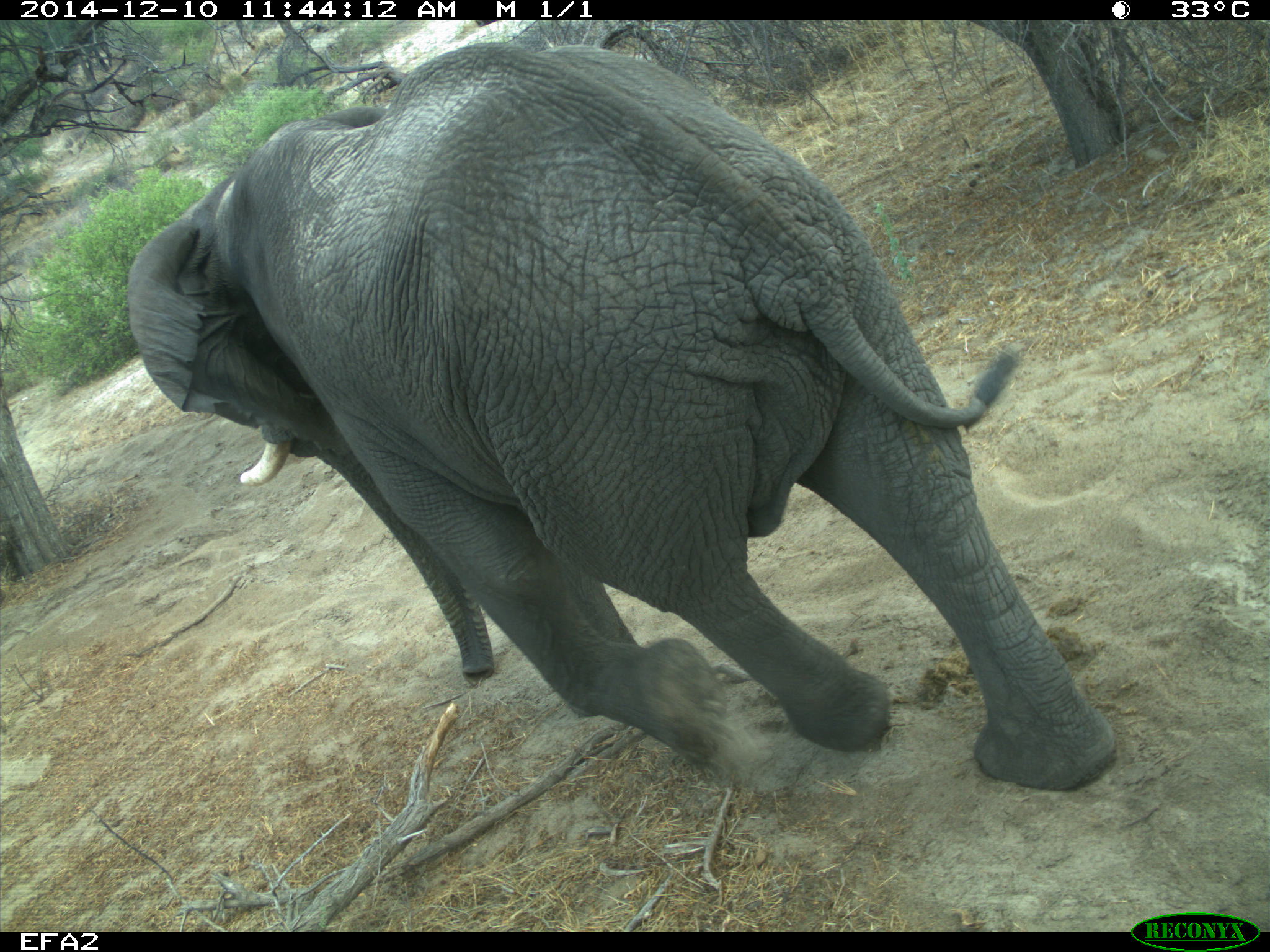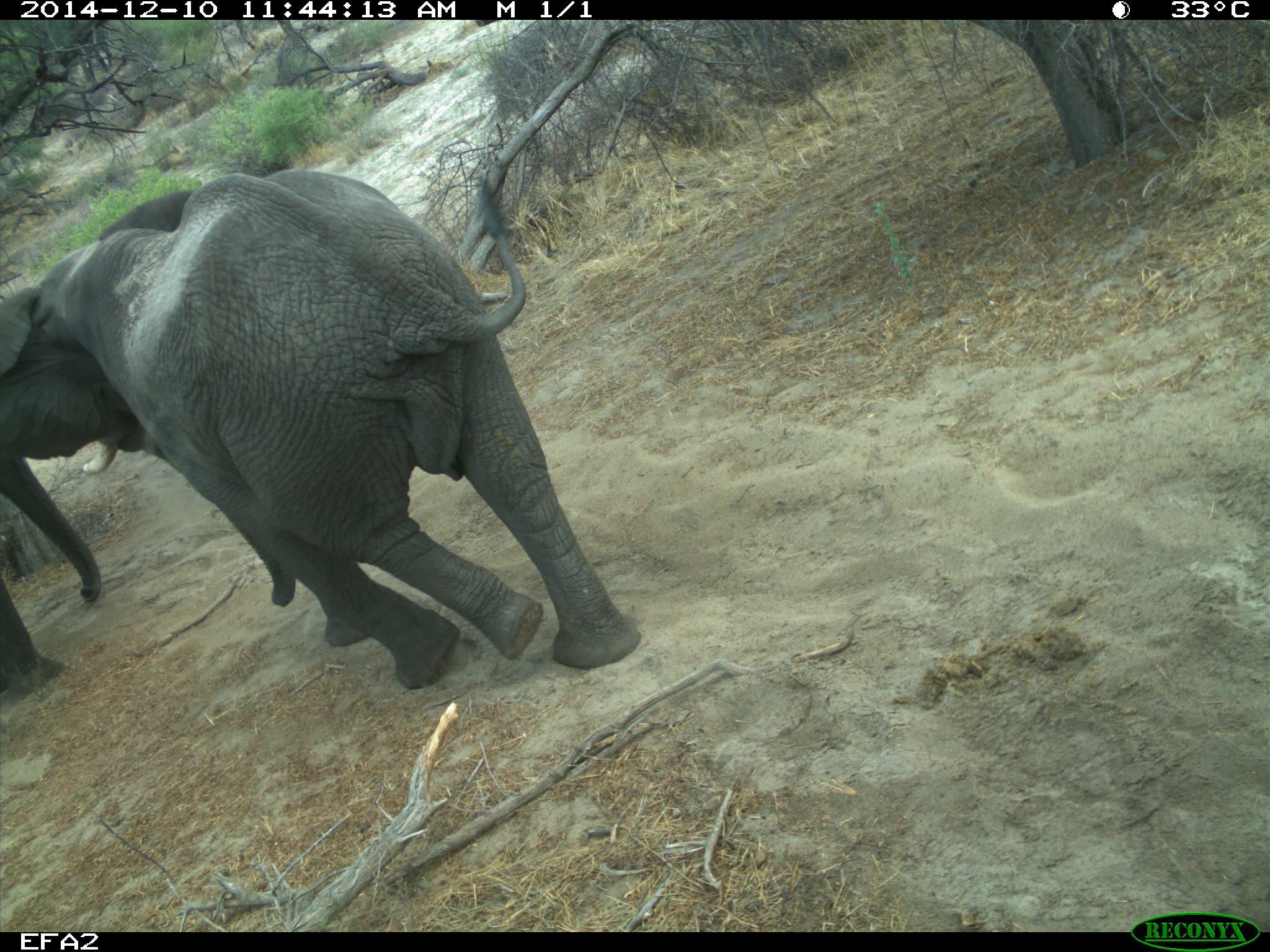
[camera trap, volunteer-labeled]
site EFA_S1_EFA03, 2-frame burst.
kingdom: Animalia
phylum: Chordata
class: Mammalia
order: Proboscidea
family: Elephantidae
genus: Loxodonta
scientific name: Loxodonta africana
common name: african bush elephant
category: elephant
Elephant (african bush elephant) (Loxodonta africana), count 1. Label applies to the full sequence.